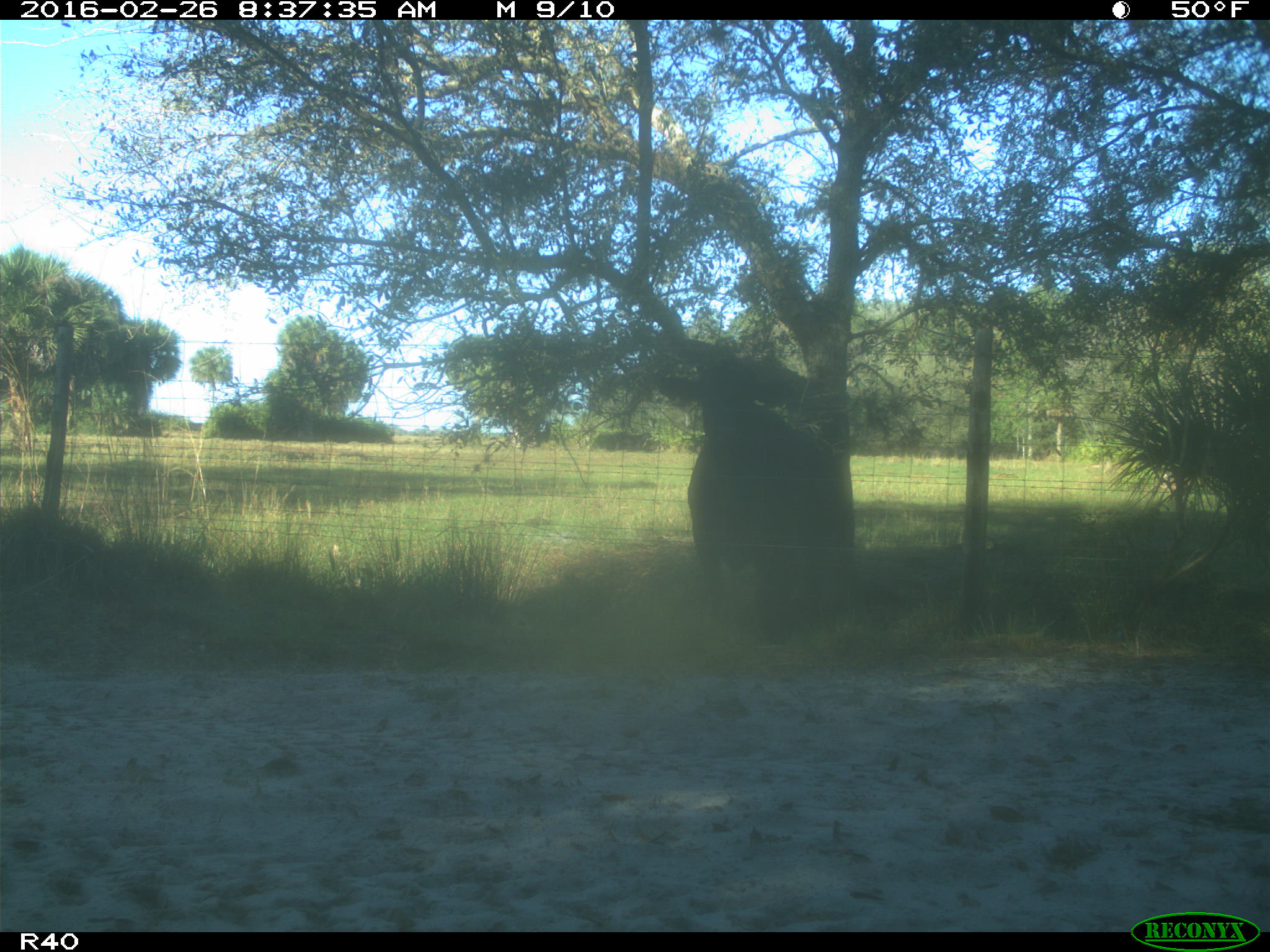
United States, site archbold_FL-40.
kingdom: Animalia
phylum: Chordata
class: Mammalia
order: Artiodactyla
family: Bovidae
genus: Bos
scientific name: Bos taurus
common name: domestic cow